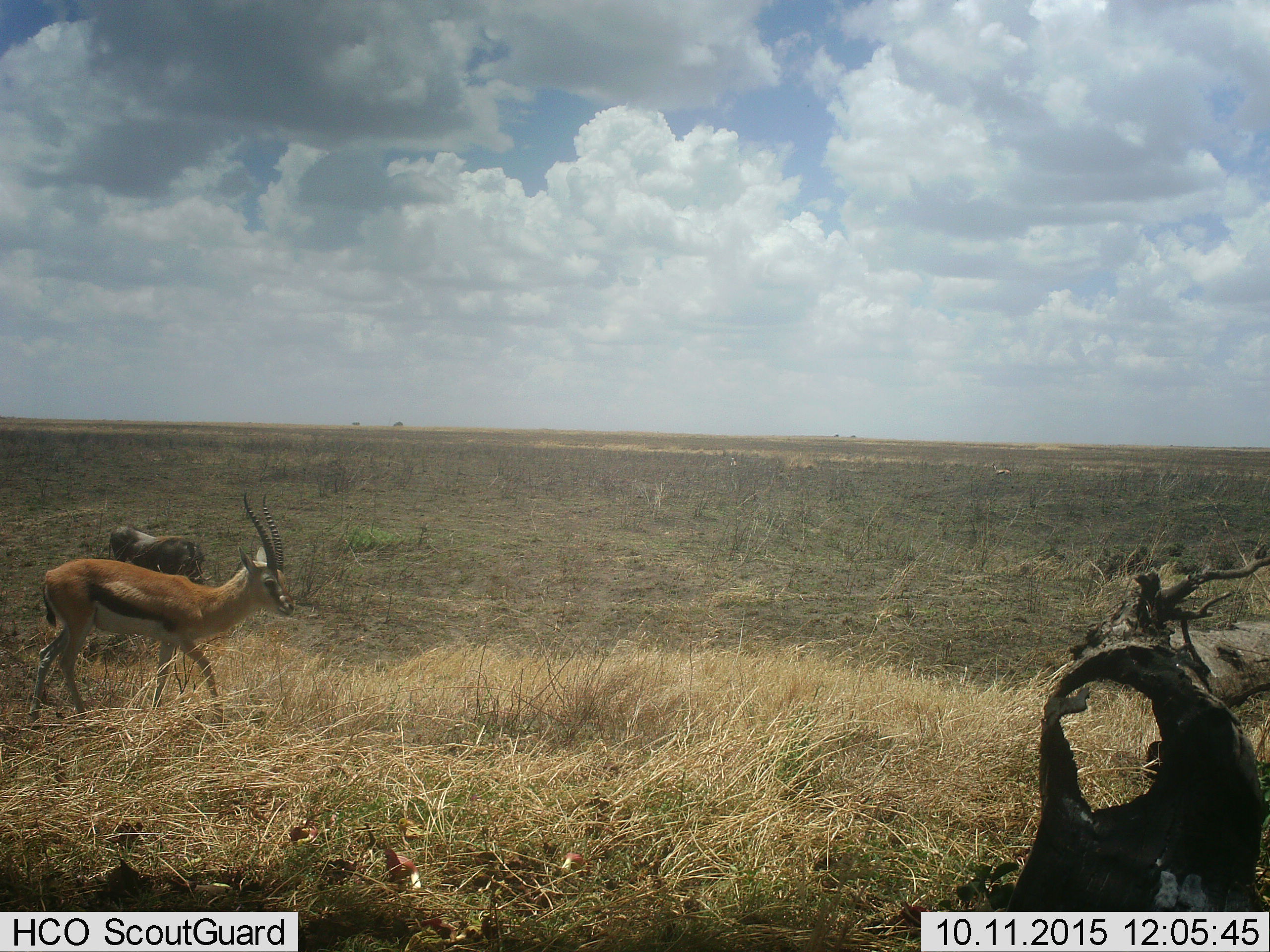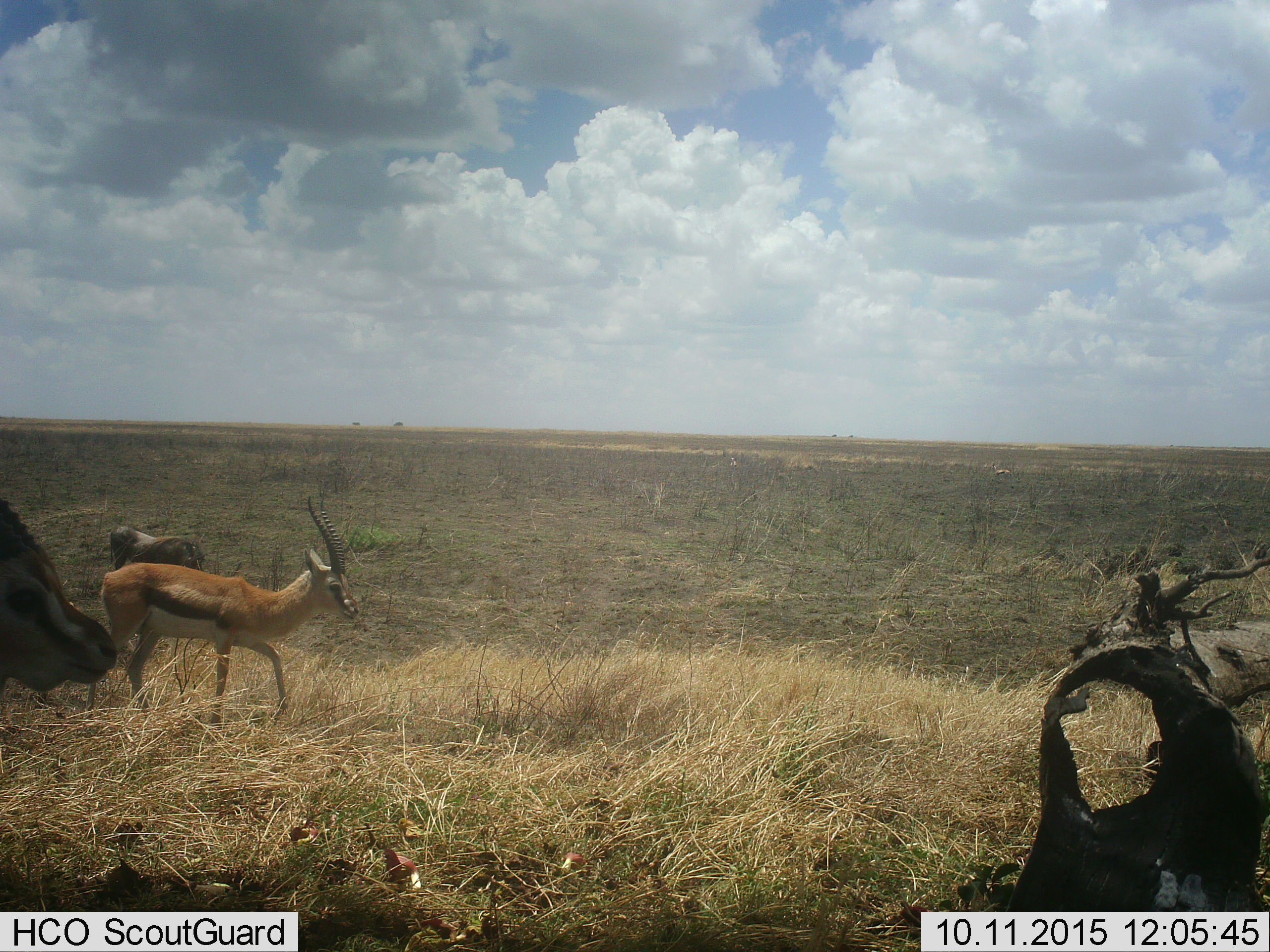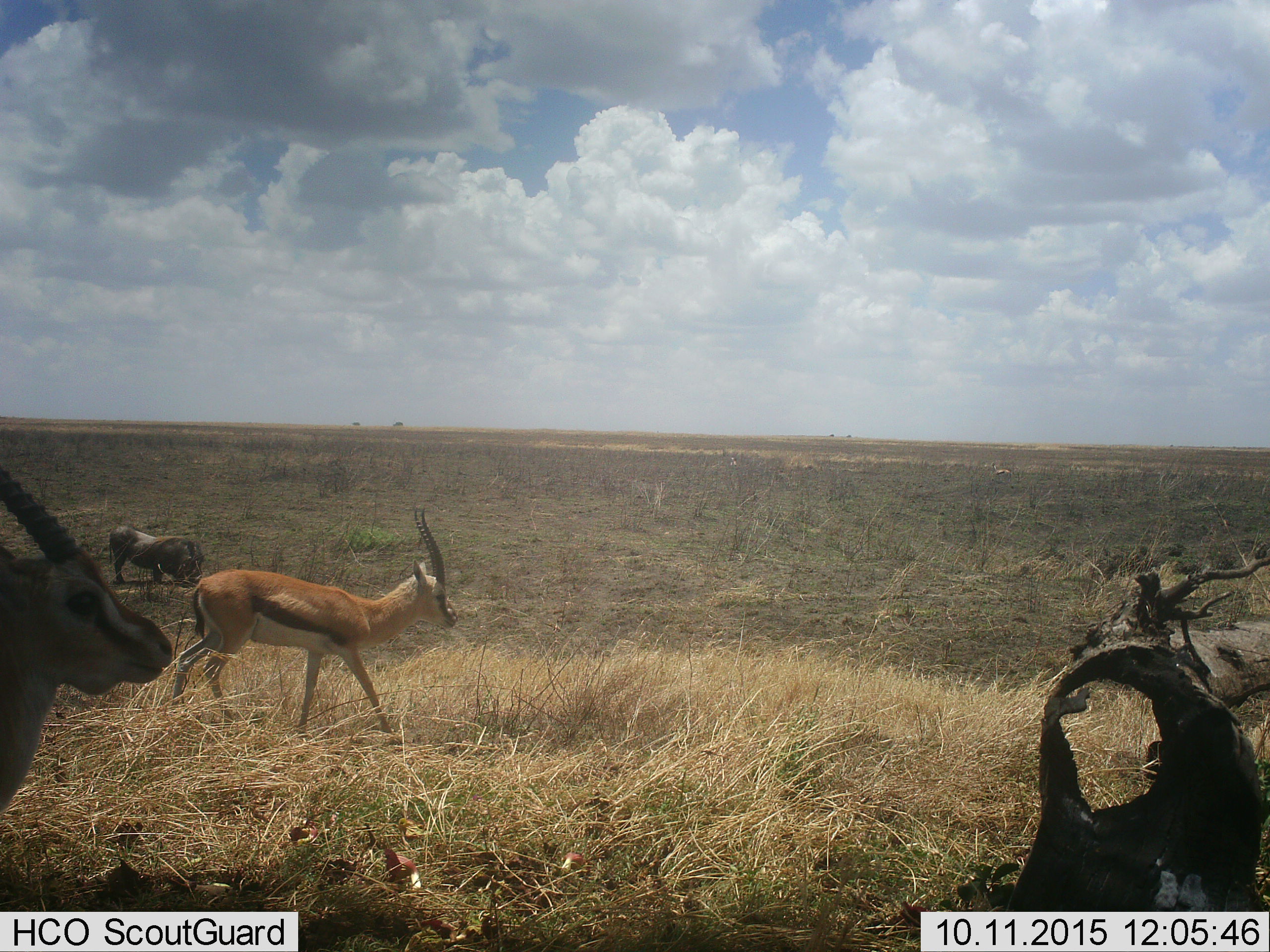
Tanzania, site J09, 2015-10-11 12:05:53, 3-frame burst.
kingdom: Animalia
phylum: Chordata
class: Mammalia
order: Artiodactyla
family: Bovidae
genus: Eudorcas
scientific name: Eudorcas thomsonii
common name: thomson's gazelle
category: gazellethomsons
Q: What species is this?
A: Gazellethomsons (thomson's gazelle) (Eudorcas thomsonii).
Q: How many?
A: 2.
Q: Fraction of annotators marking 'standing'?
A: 30%.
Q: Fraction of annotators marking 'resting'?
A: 0%.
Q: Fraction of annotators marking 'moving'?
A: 70%.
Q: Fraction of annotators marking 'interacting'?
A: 0%.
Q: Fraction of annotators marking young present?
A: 0%.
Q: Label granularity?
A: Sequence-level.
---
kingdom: Animalia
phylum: Chordata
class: Mammalia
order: Artiodactyla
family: Suidae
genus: Phacochoerus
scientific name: Phacochoerus africanus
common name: warthog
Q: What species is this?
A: Warthog (Phacochoerus africanus).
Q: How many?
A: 1.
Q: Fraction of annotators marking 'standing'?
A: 20%.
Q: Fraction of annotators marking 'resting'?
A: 0%.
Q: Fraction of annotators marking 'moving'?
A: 20%.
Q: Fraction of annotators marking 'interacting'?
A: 0%.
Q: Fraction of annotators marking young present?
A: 0%.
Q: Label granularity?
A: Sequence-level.